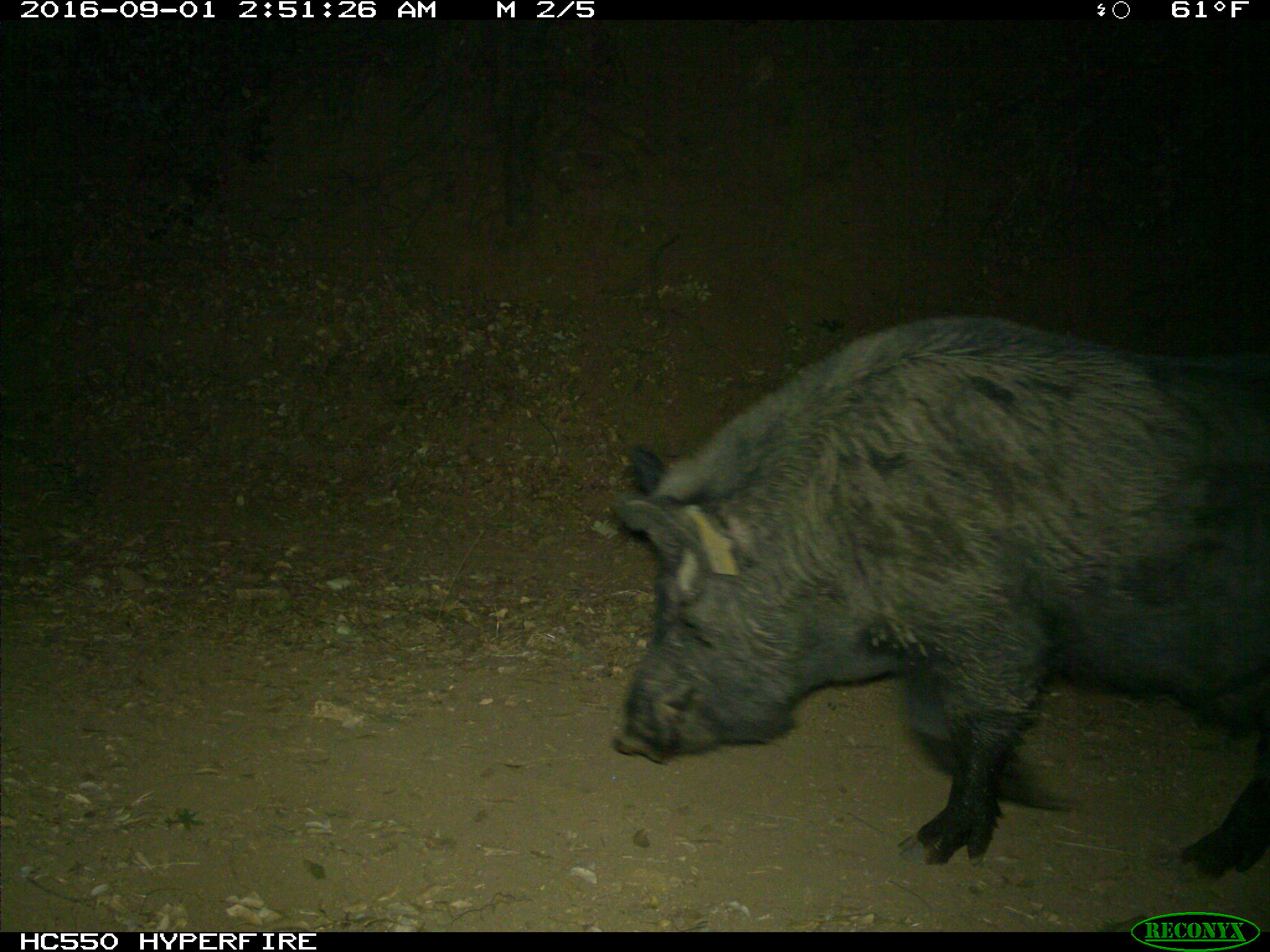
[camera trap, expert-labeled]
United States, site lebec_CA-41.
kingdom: Animalia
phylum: Chordata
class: Mammalia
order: Artiodactyla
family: Suidae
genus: Sus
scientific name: Sus scrofa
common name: wild boar